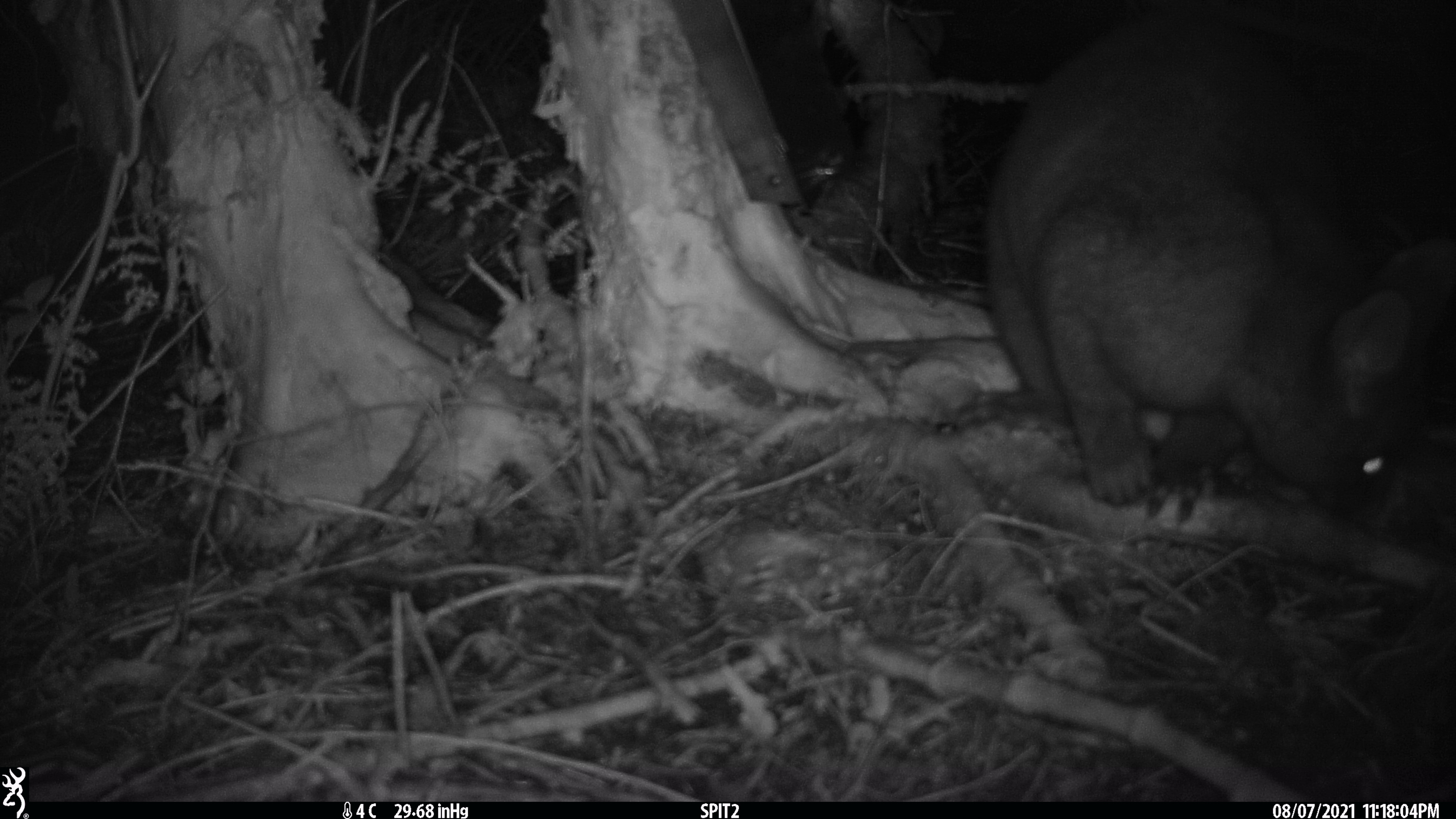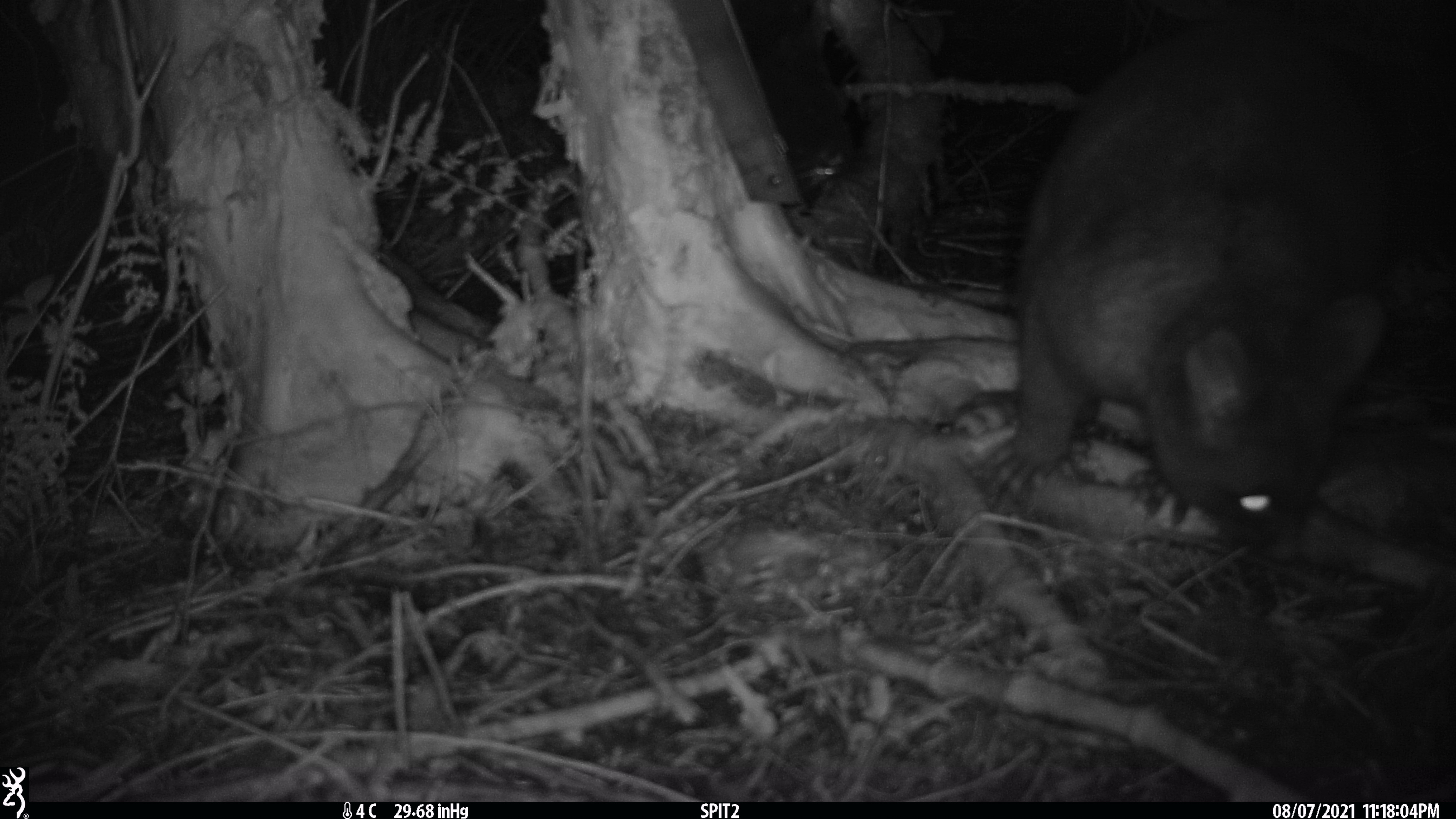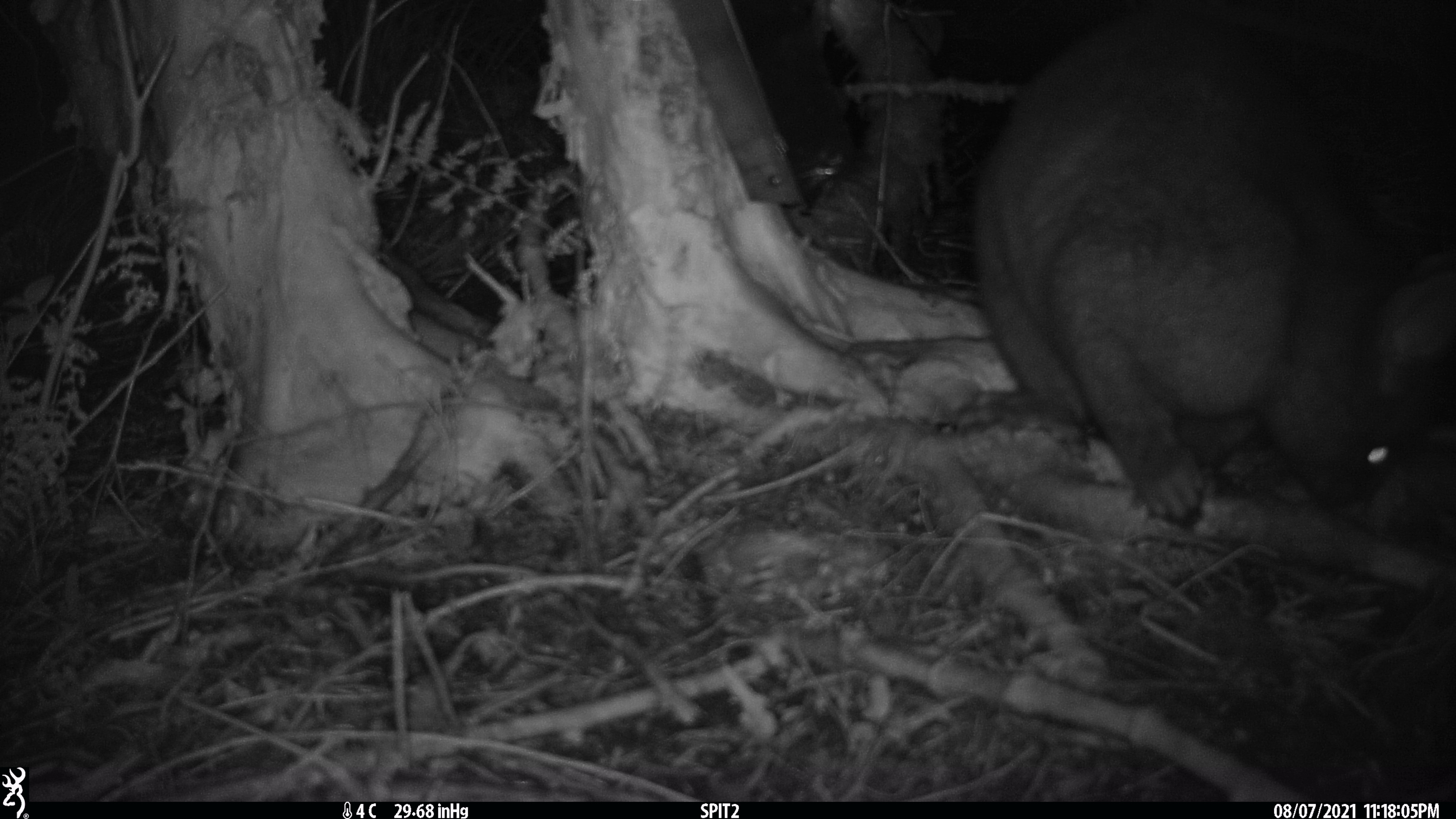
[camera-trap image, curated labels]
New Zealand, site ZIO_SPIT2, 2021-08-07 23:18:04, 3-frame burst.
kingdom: Animalia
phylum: Chordata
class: Mammalia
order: Diprotodontia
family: Phalangeridae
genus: Trichosurus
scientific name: Trichosurus vulpecula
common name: common brushtail possum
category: possum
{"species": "possum (common brushtail possum) (Trichosurus vulpecula)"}